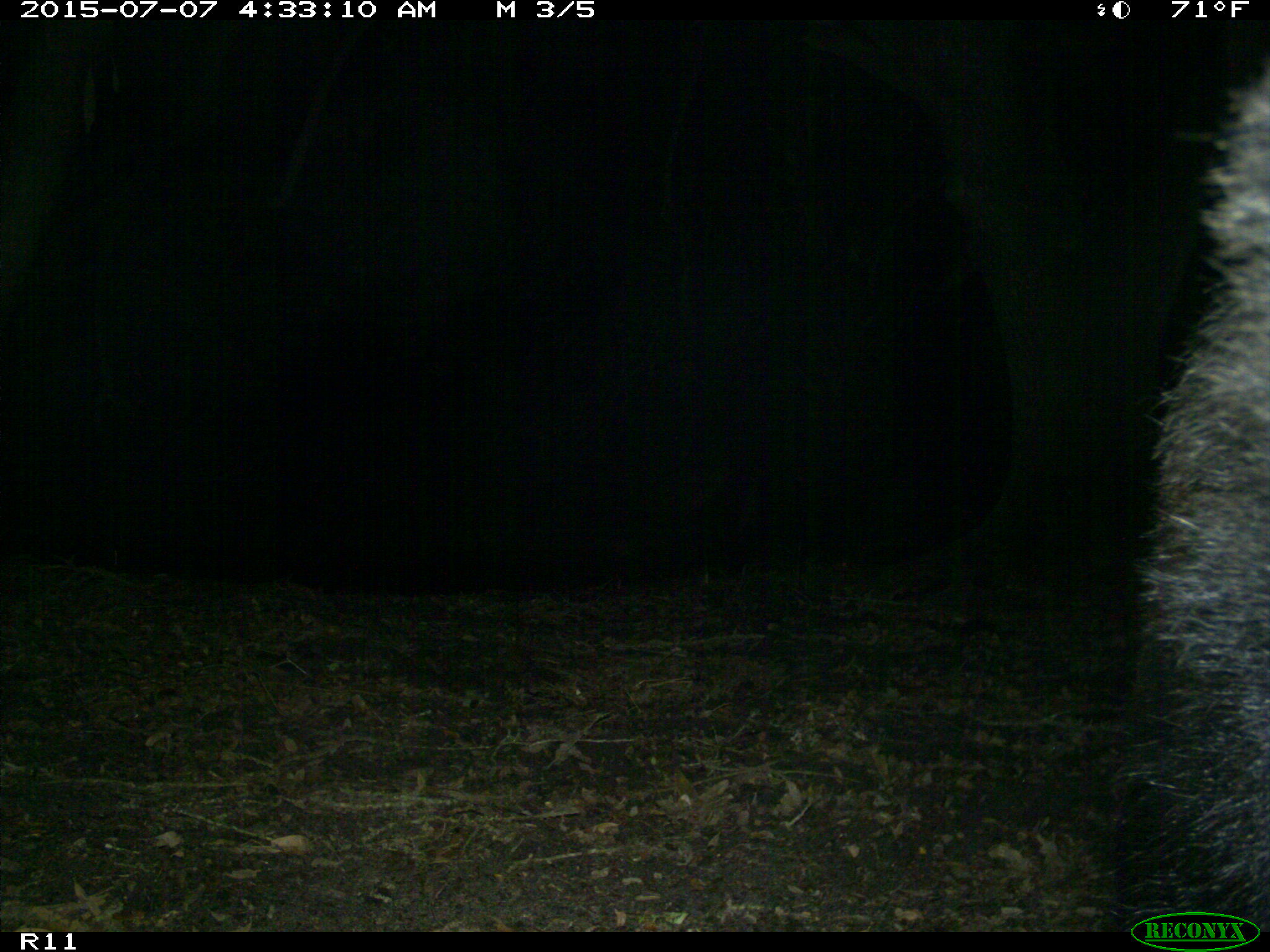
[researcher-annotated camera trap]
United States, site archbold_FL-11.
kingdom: Animalia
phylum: Chordata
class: Mammalia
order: Carnivora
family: Ursidae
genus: Ursus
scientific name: Ursus americanus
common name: american black bear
Ursus americanus (american black bear).